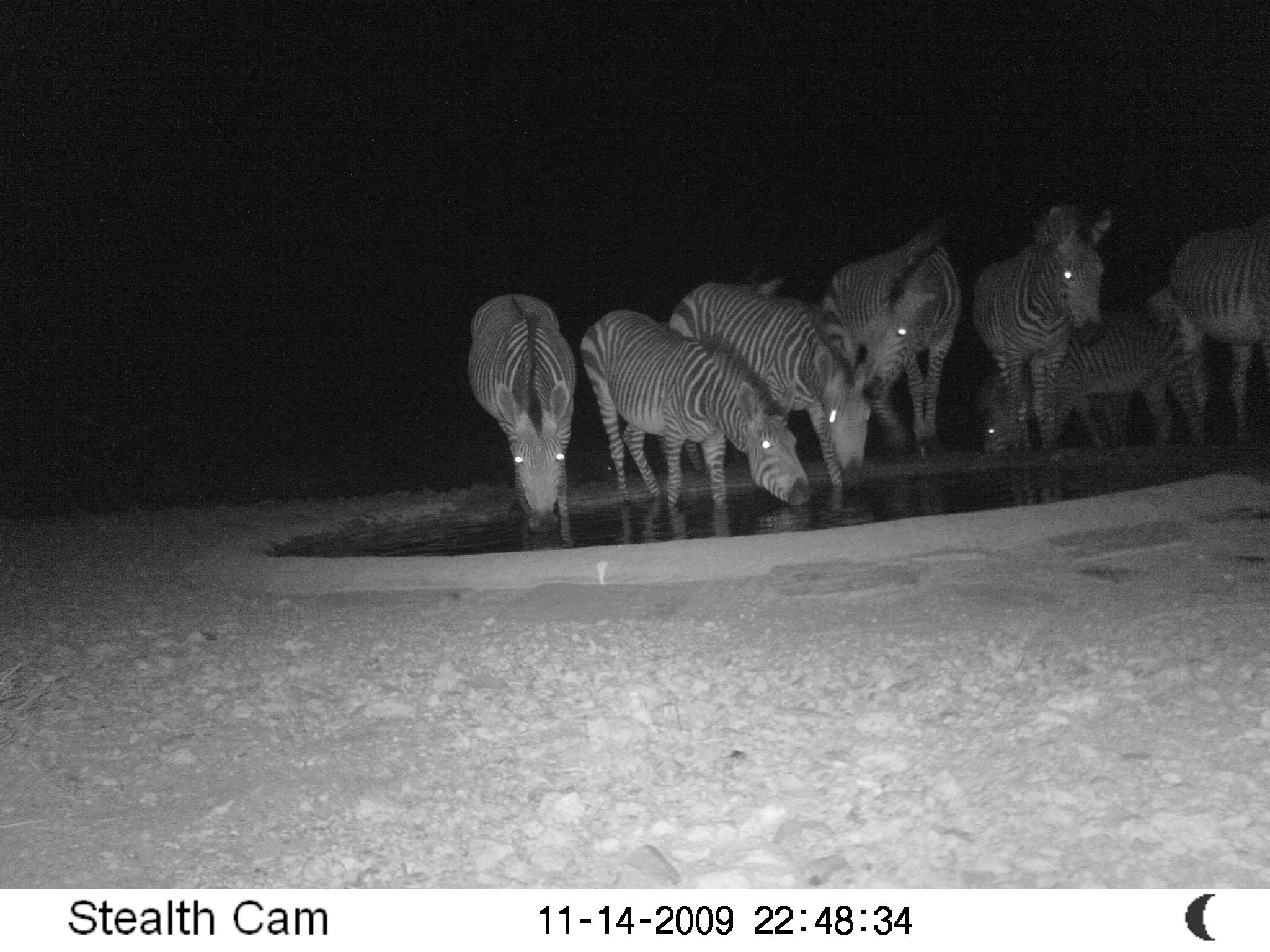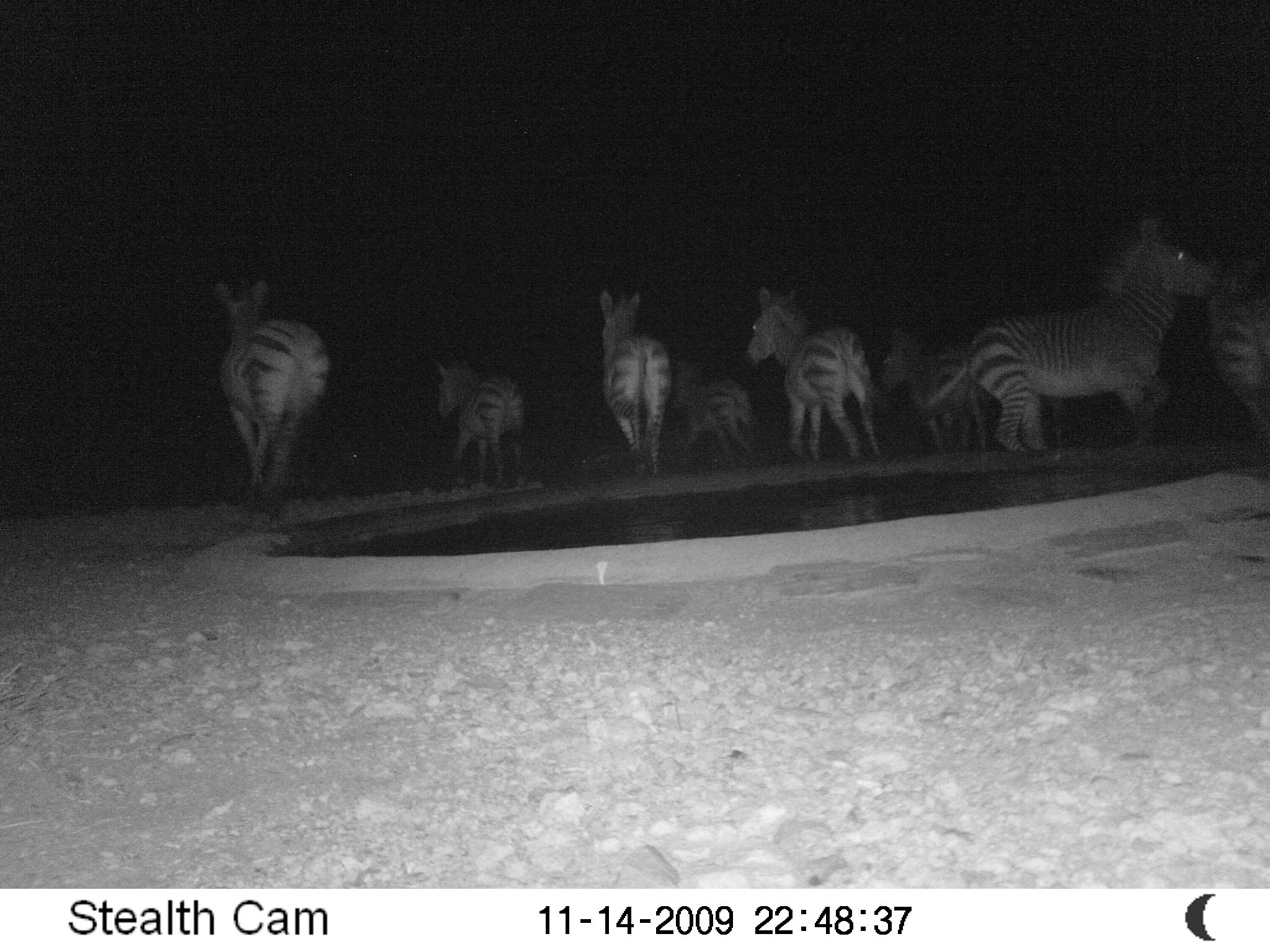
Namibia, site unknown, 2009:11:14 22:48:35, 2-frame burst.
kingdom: Animalia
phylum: Chordata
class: Mammalia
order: Perissodactyla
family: Equidae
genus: Equus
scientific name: Equus zebra hartmannae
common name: hartmann's mountain zebra